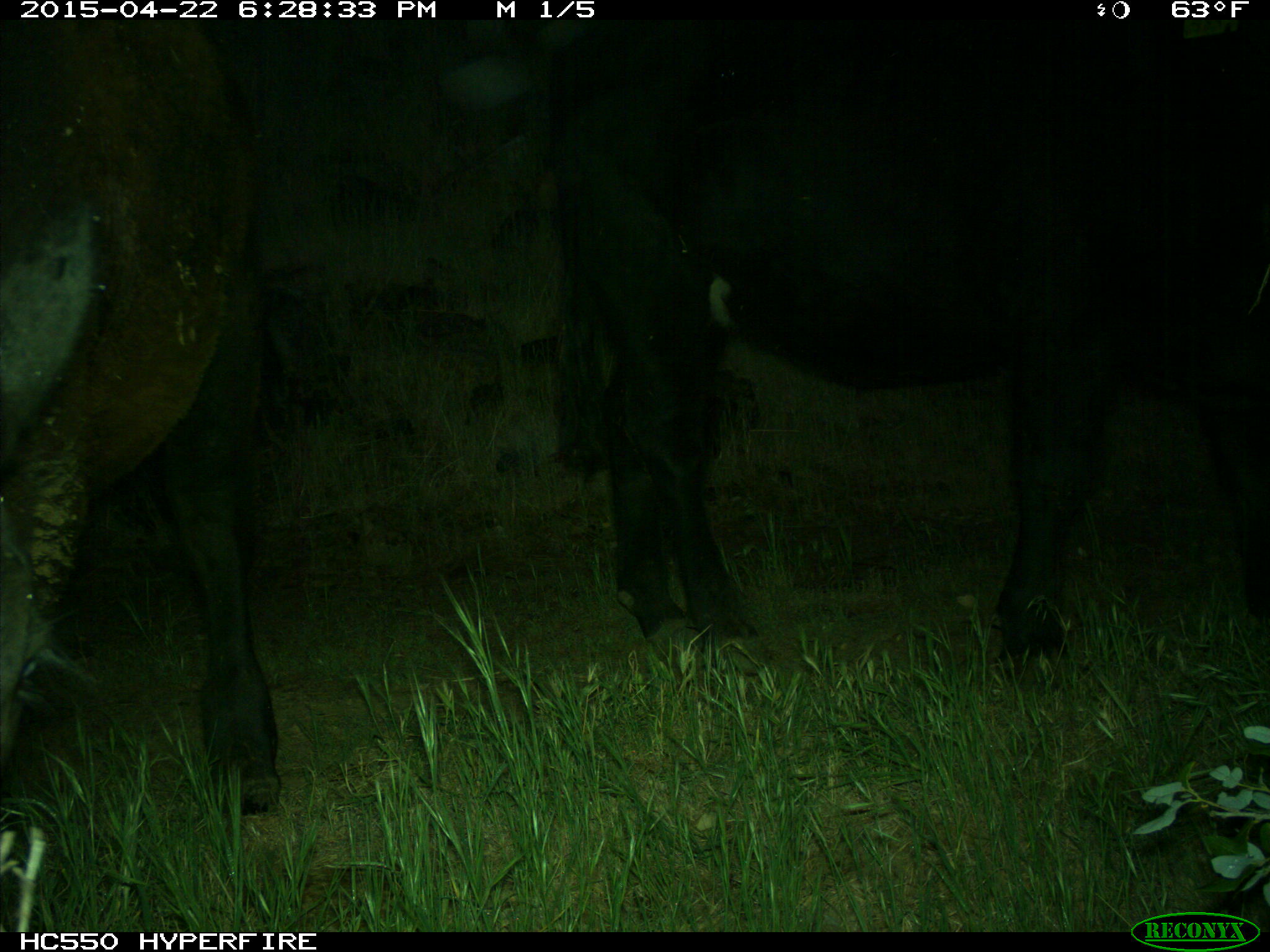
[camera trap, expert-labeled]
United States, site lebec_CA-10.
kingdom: Animalia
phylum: Chordata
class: Mammalia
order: Artiodactyla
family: Bovidae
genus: Bos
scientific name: Bos taurus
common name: domestic cow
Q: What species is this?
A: Bos taurus (domestic cow).